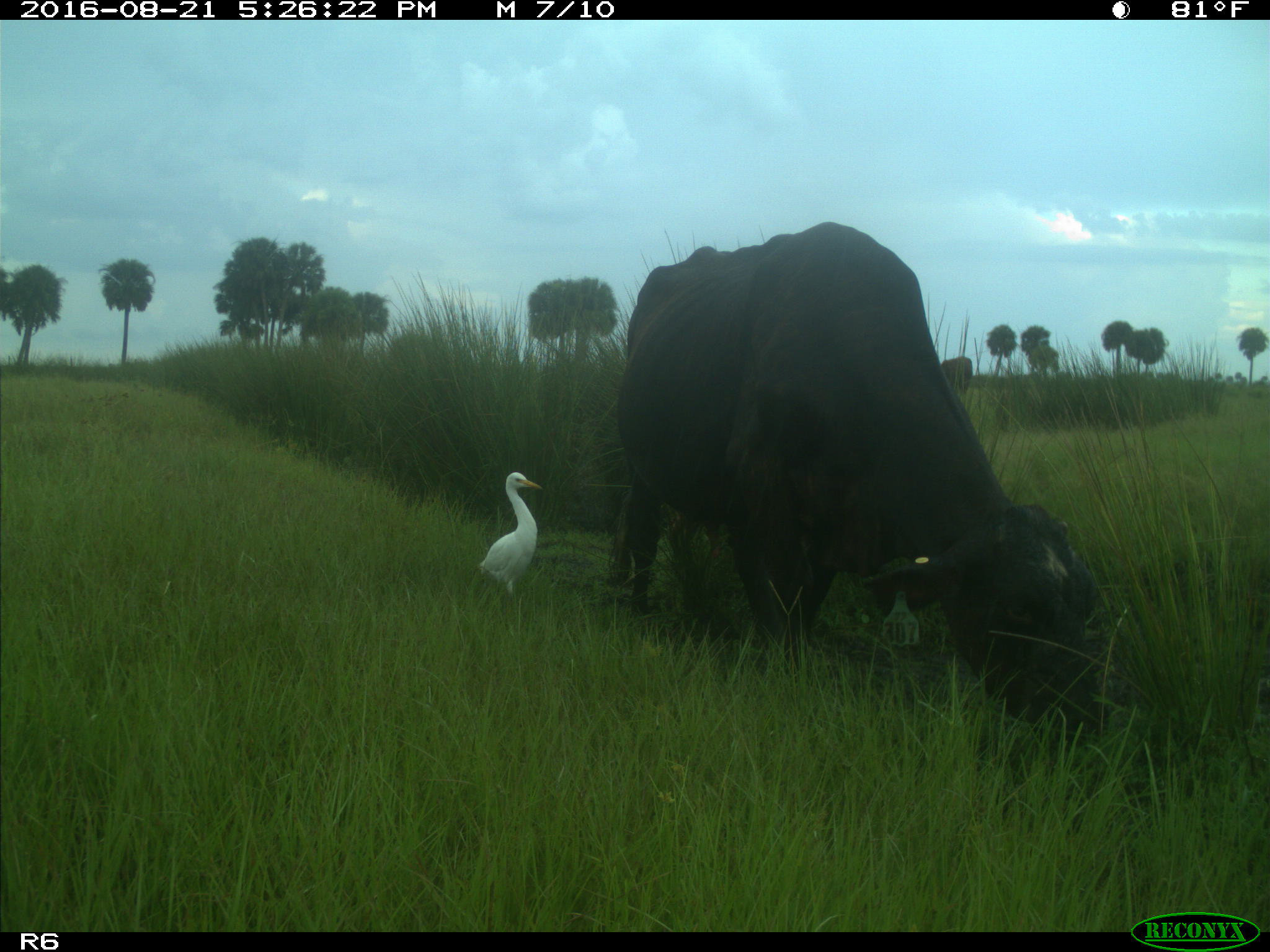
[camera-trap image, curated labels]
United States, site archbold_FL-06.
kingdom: Animalia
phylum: Chordata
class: Mammalia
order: Artiodactyla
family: Bovidae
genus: Bos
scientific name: Bos taurus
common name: domestic cow